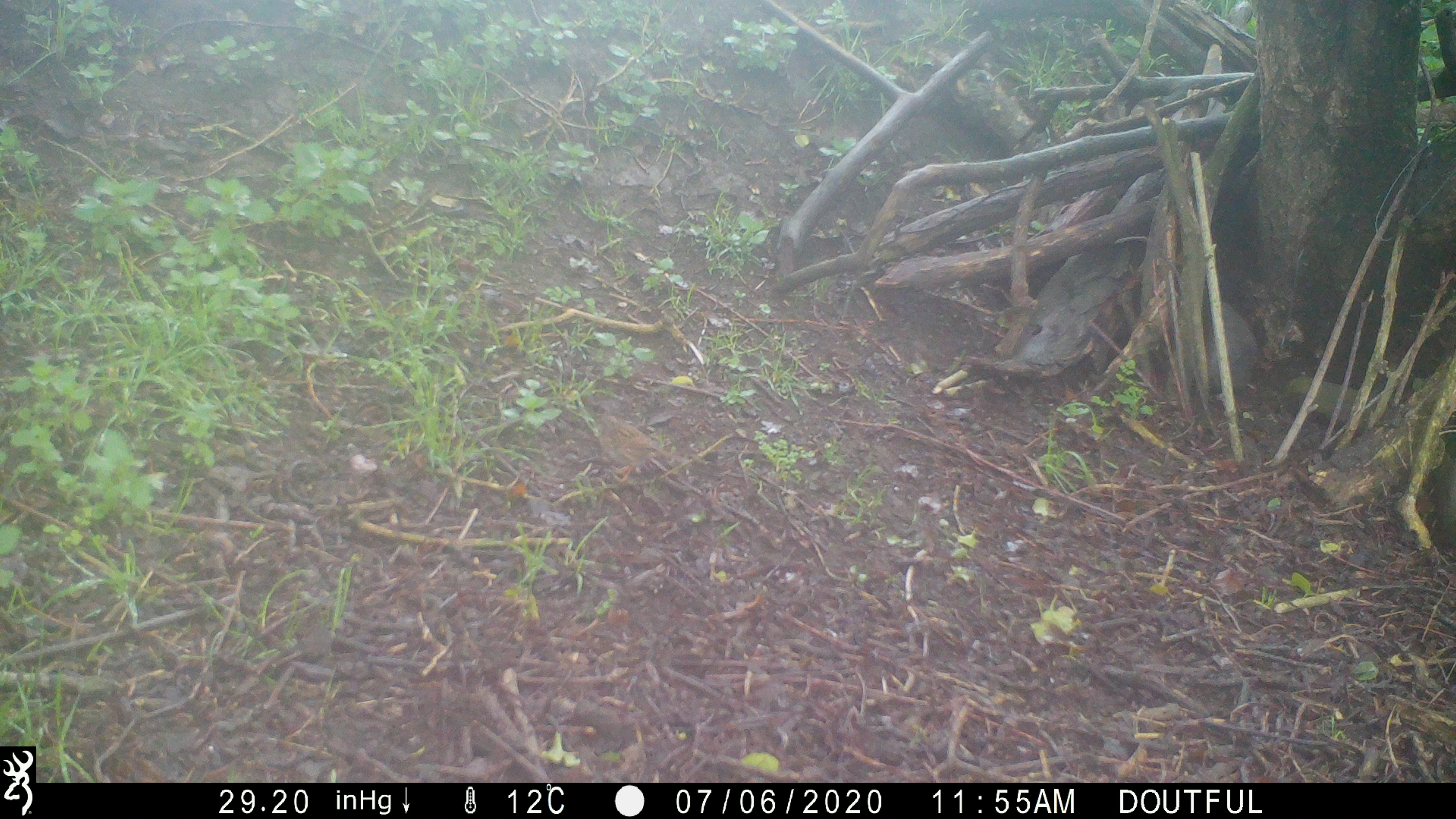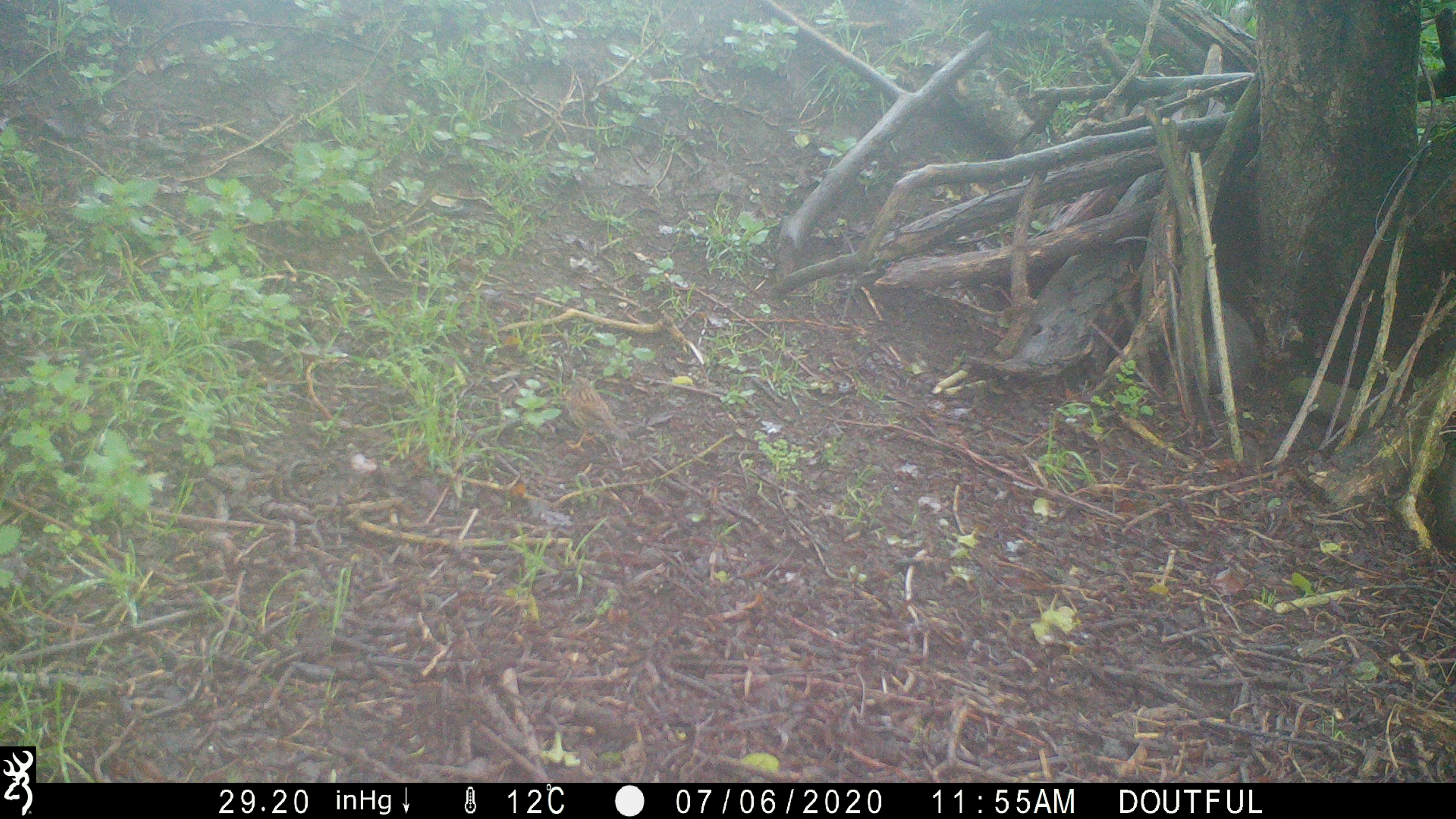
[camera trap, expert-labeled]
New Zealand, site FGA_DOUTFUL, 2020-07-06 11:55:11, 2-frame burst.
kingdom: Animalia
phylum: Chordata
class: Aves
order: Passeriformes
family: Prunellidae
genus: Prunella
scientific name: Prunella modularis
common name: dunnock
Dunnock (Prunella modularis).